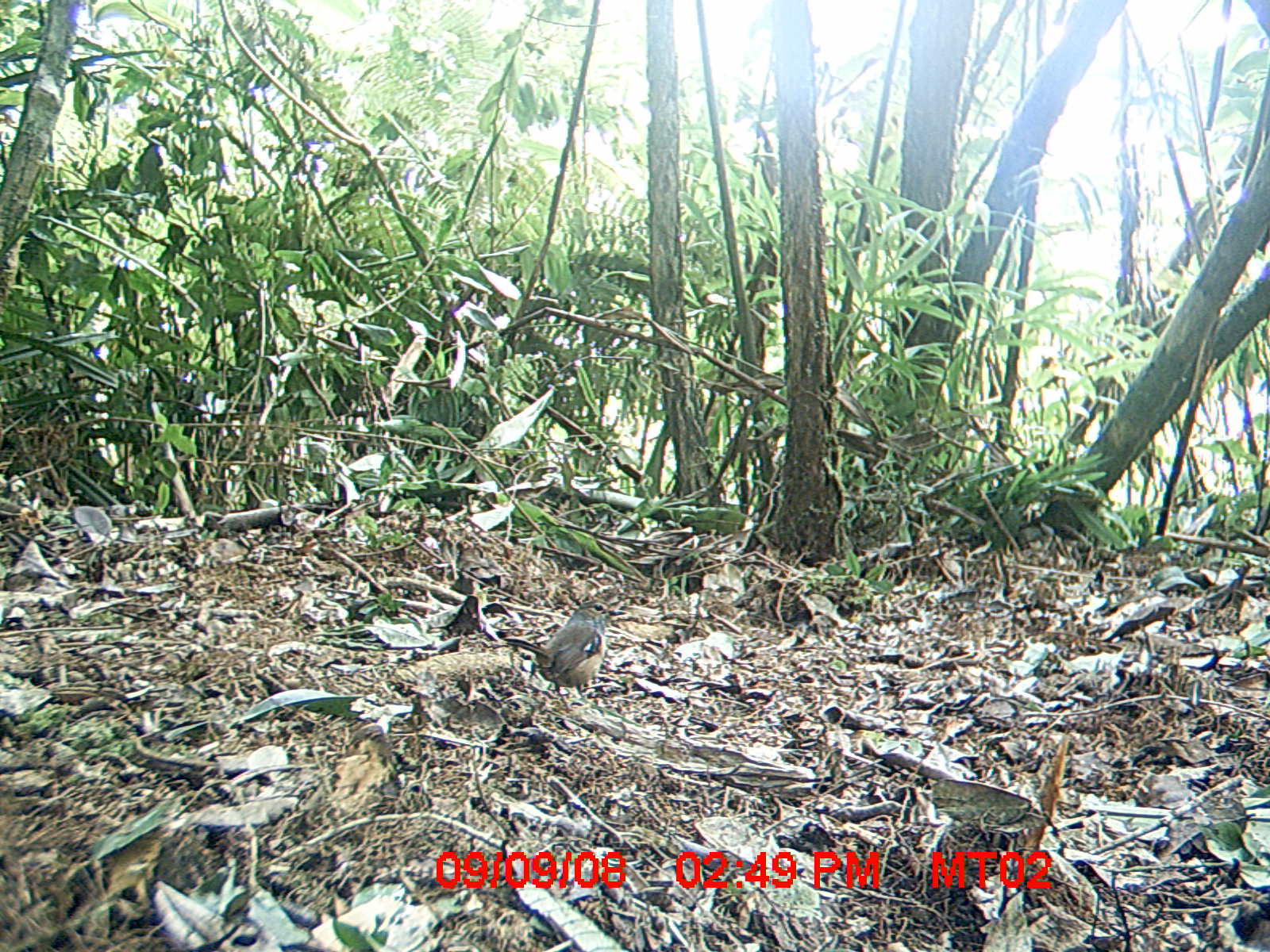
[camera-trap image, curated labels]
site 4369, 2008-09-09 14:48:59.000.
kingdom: Animalia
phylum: Chordata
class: Aves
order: Passeriformes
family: Muscicapidae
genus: Copsychus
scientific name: Copsychus albospecularis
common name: madagascar magpie-robin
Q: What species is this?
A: Copsychus albospecularis (madagascar magpie-robin).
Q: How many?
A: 1.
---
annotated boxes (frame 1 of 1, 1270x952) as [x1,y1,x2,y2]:
copsychus albospecularis: [503,599,631,713]